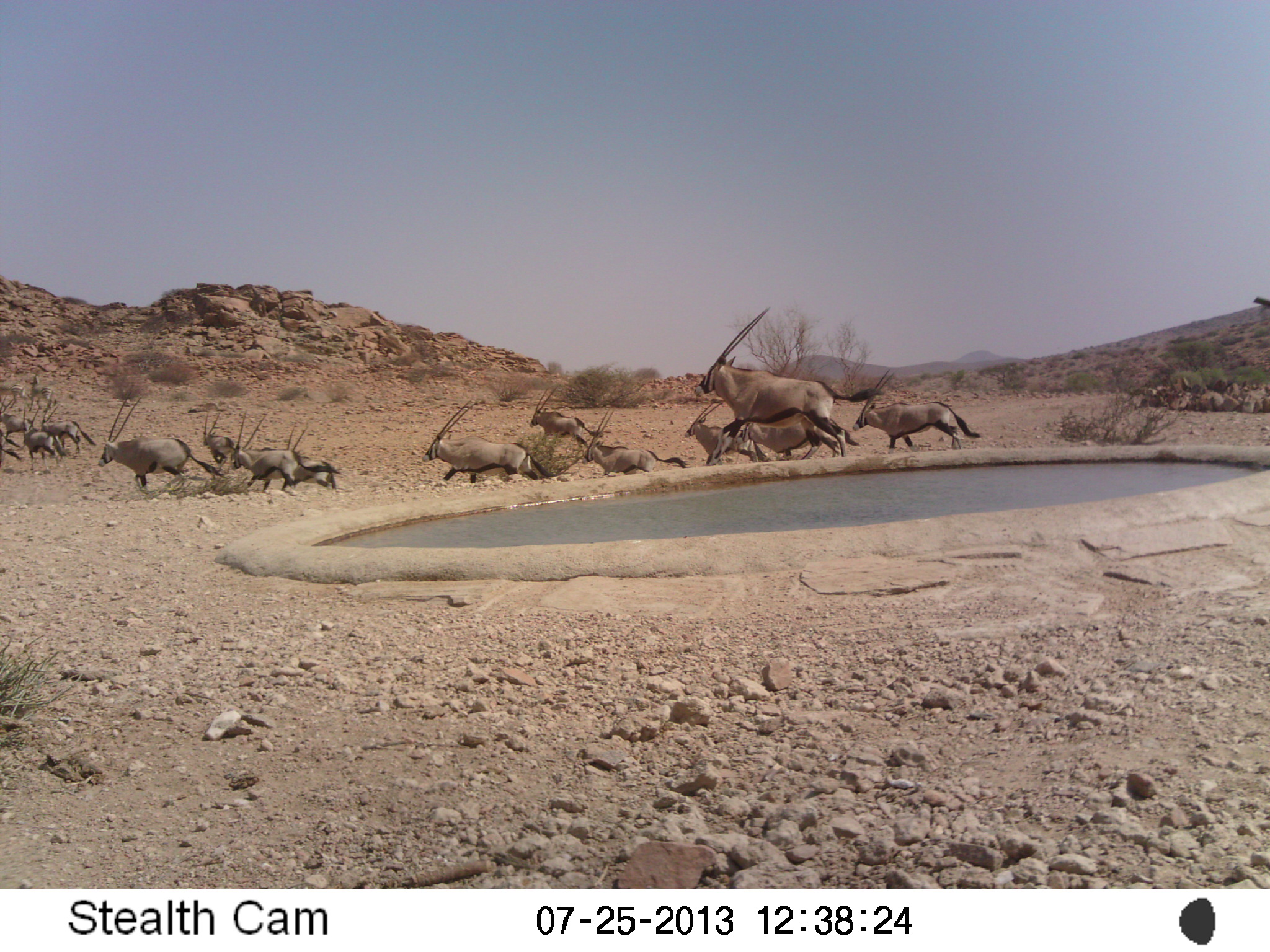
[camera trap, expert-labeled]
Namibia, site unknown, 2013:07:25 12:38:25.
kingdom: Animalia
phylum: Chordata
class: Mammalia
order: Artiodactyla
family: Bovidae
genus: Oryx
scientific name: Oryx gazella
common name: gemsbok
Oryx gazella (gemsbok).